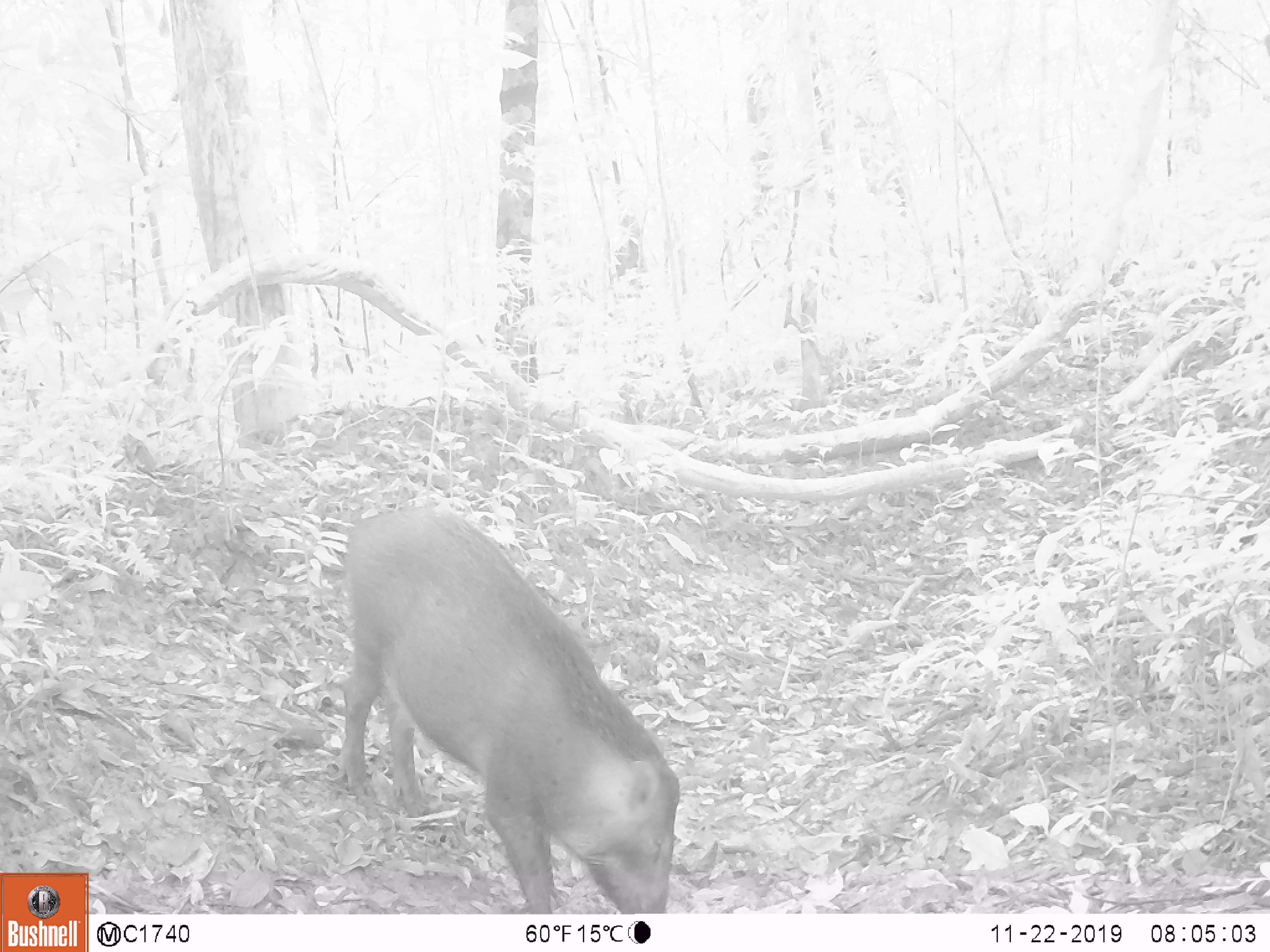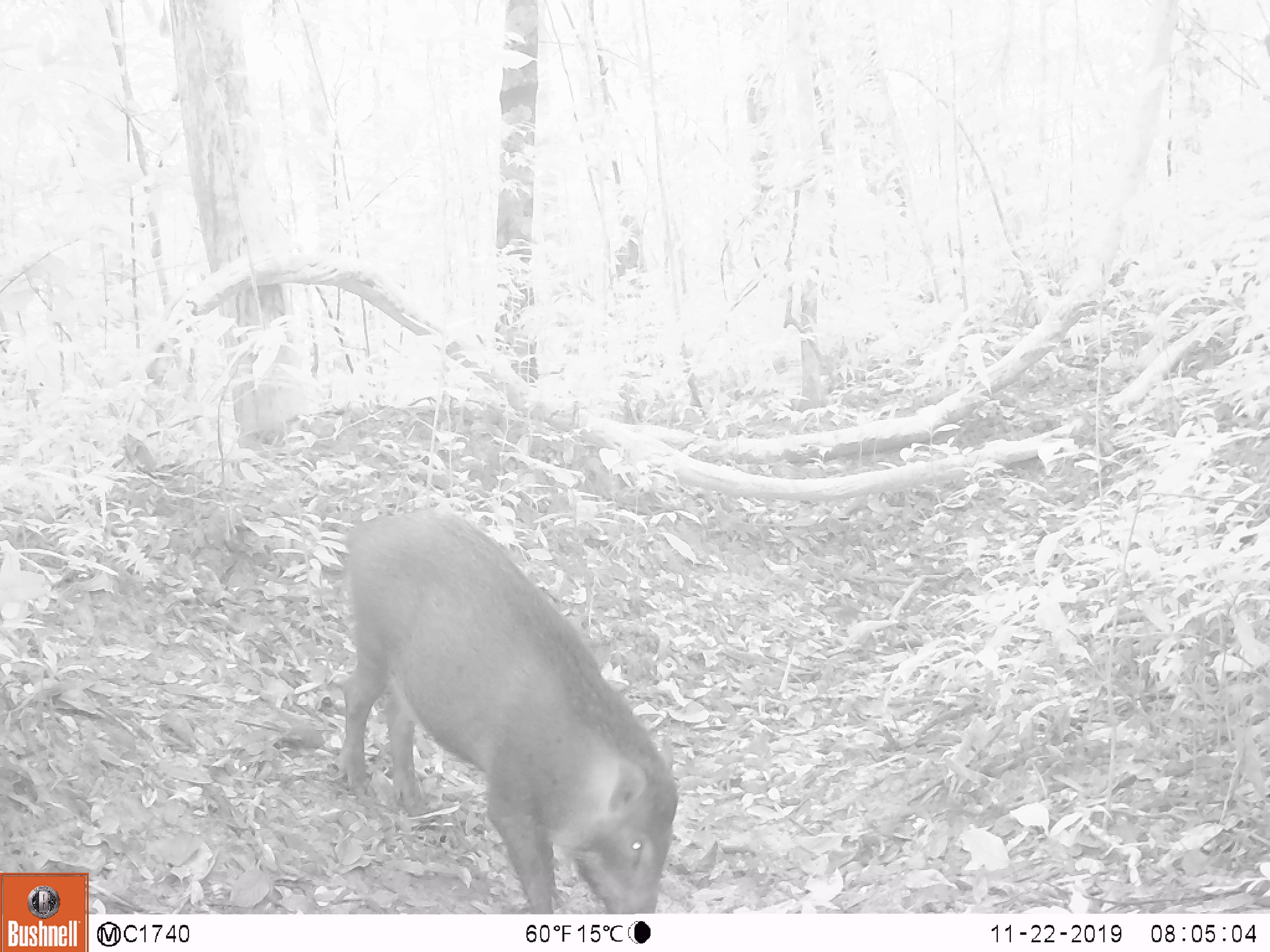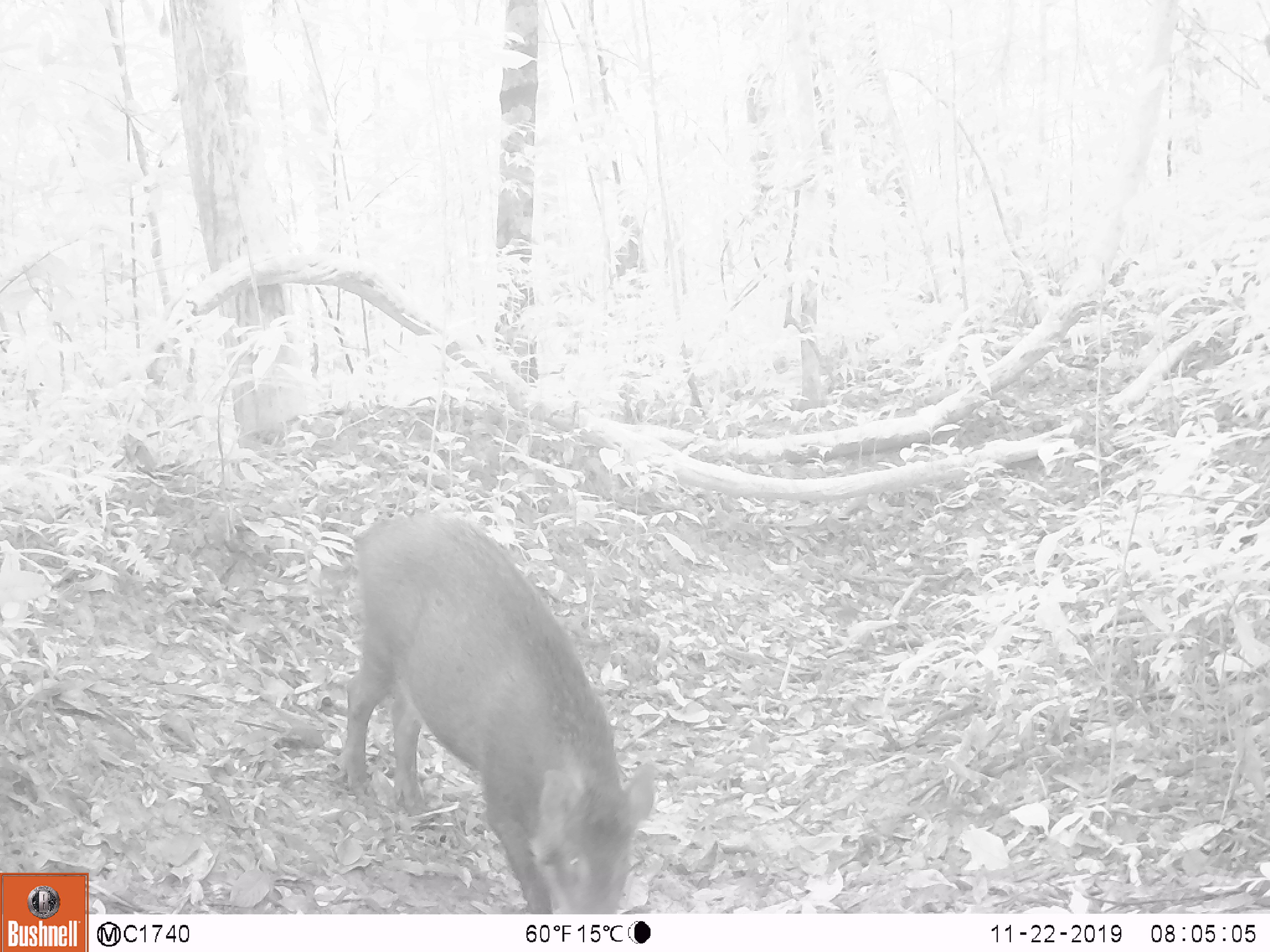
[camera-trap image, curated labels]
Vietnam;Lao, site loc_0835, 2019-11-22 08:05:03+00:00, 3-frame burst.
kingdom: Animalia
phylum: Chordata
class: Mammalia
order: Artiodactyla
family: Suidae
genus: Sus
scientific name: Sus scrofa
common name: eurasian wild pig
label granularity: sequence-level